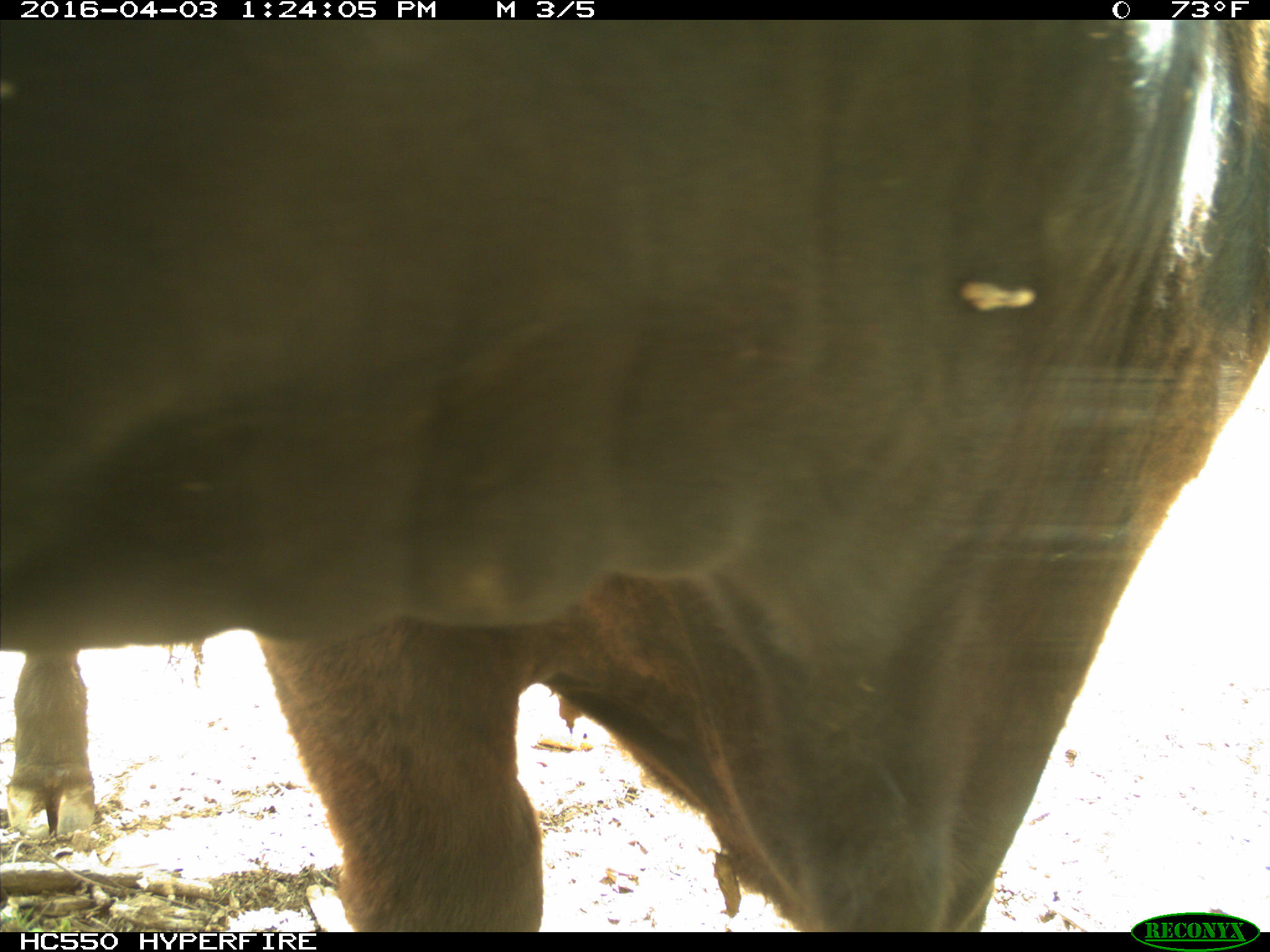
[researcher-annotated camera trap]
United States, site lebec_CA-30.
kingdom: Animalia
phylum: Chordata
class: Mammalia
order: Artiodactyla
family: Bovidae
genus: Bos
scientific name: Bos taurus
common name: domestic cow